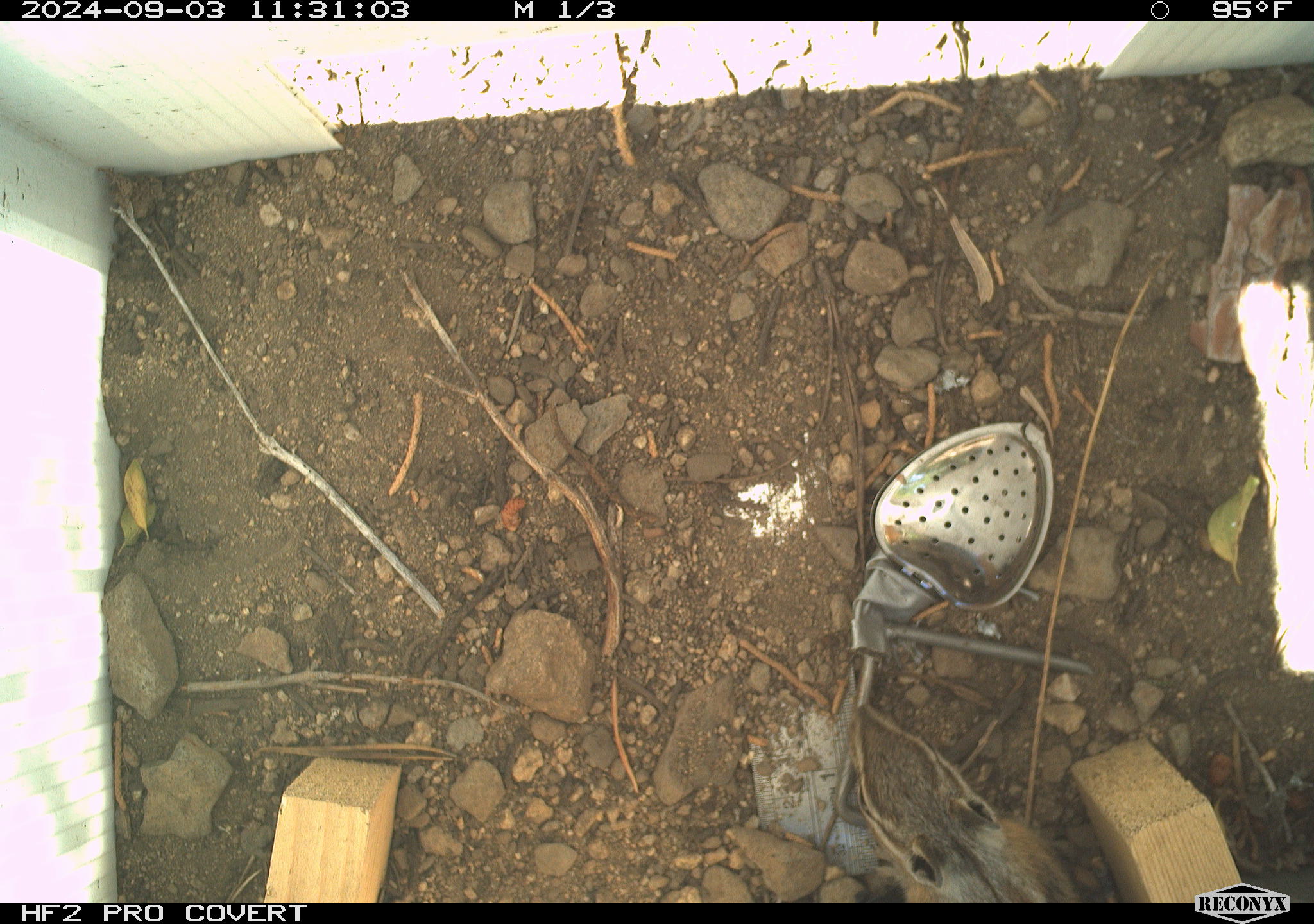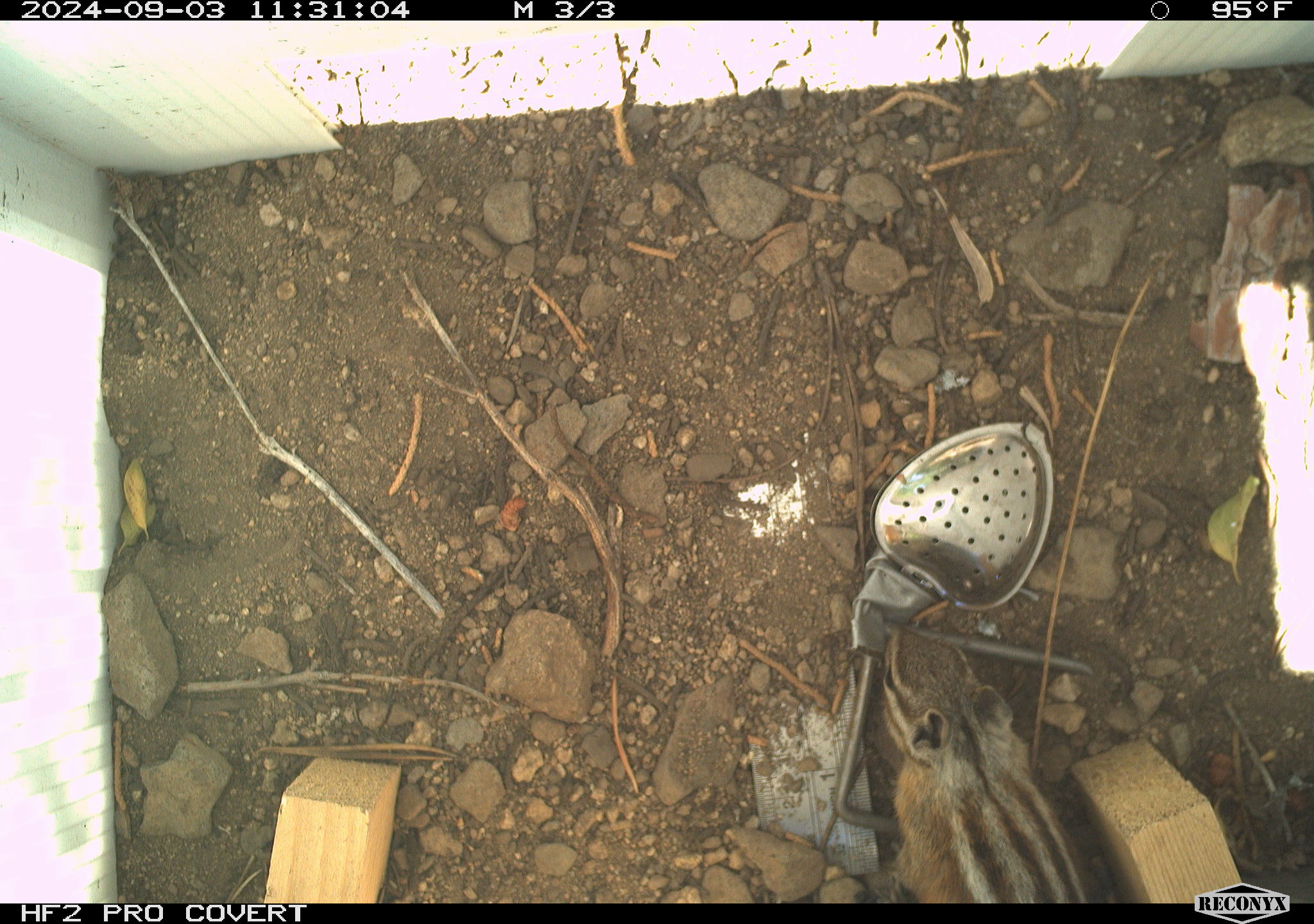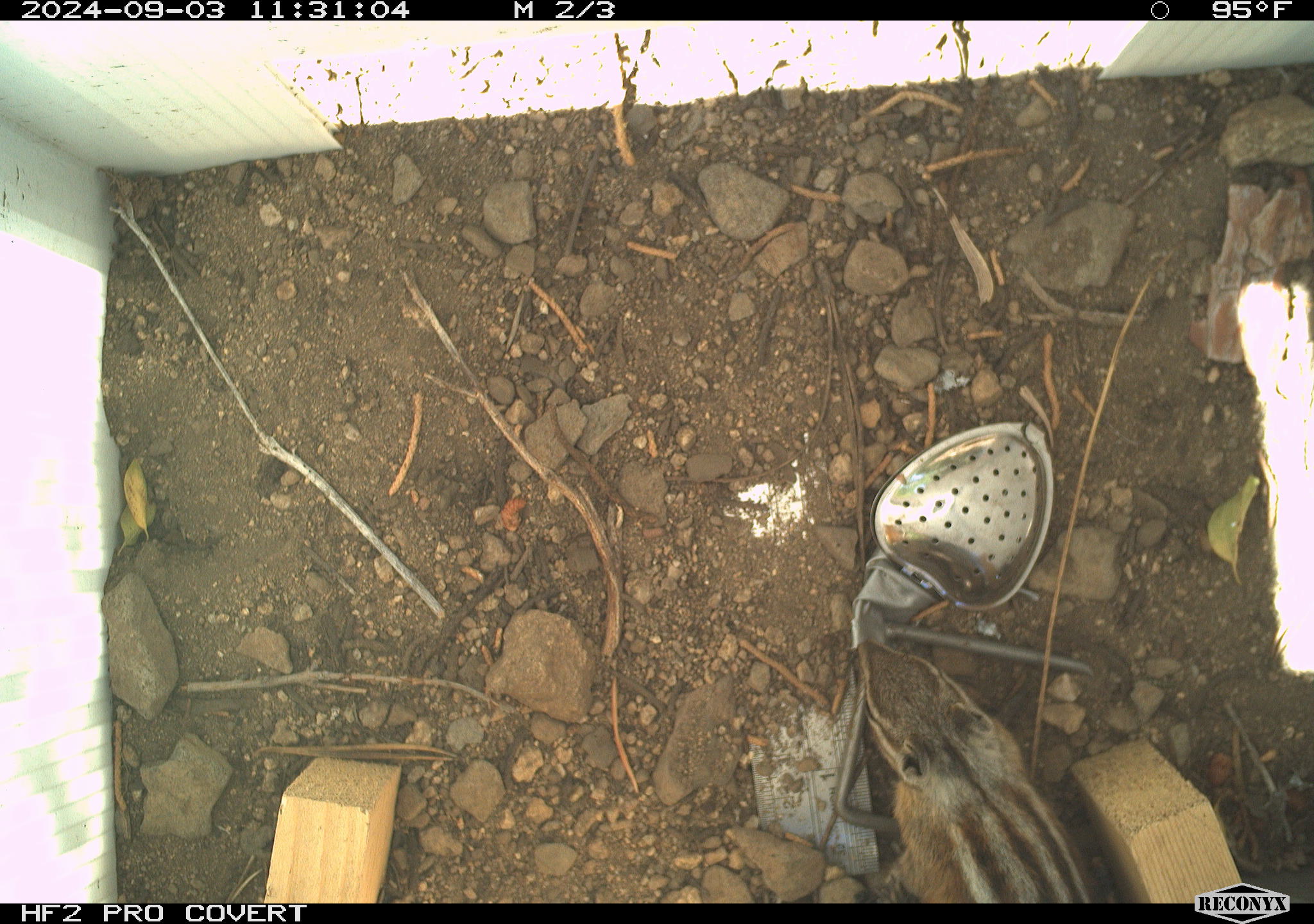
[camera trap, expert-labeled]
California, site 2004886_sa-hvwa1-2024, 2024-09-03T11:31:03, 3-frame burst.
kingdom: Animalia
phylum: Chordata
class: Mammalia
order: Rodentia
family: Sciuridae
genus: Neotamias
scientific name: Neotamias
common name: western chipmunks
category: neotamias species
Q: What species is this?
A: Neotamias species (western chipmunks) (Neotamias).